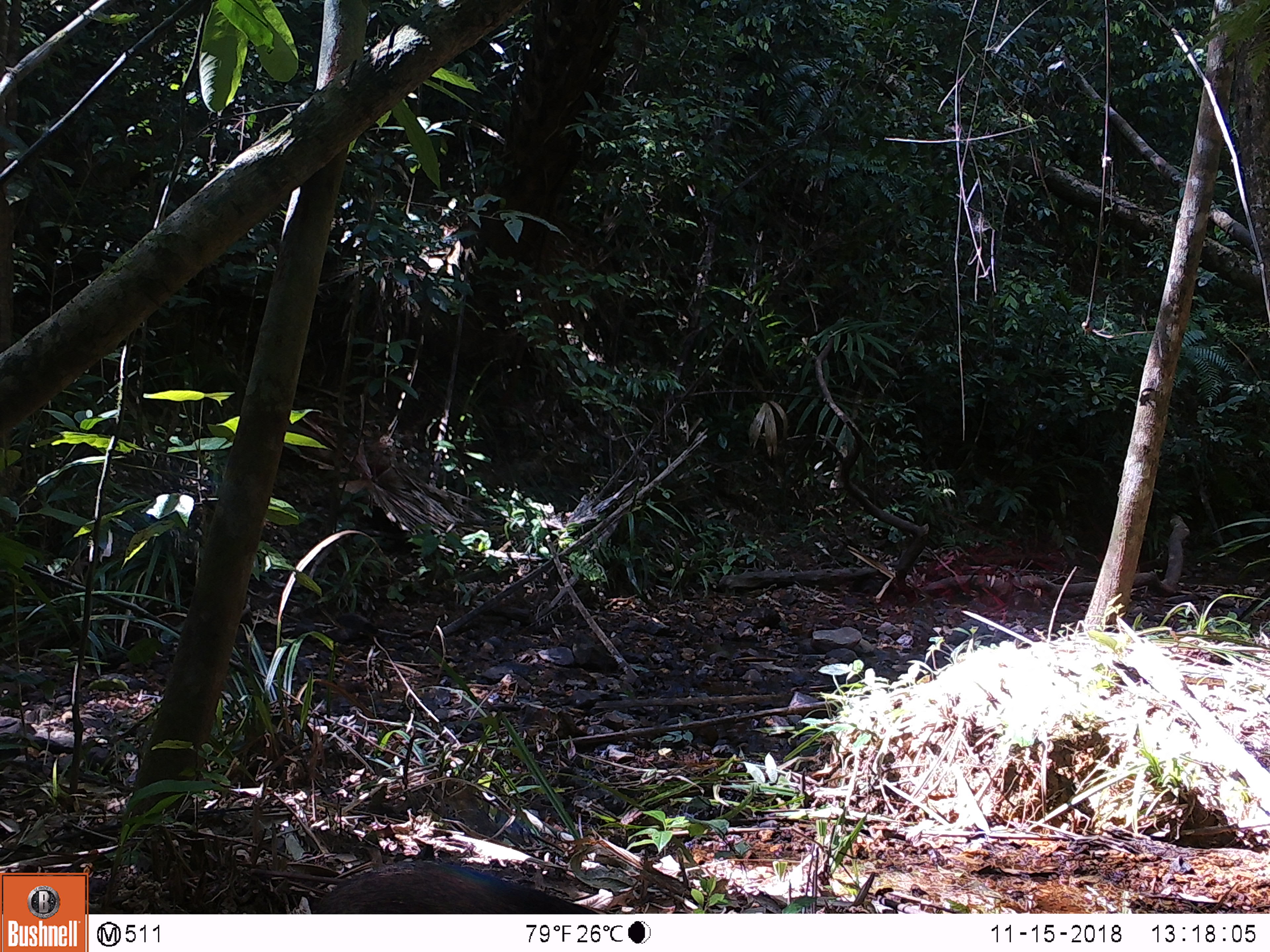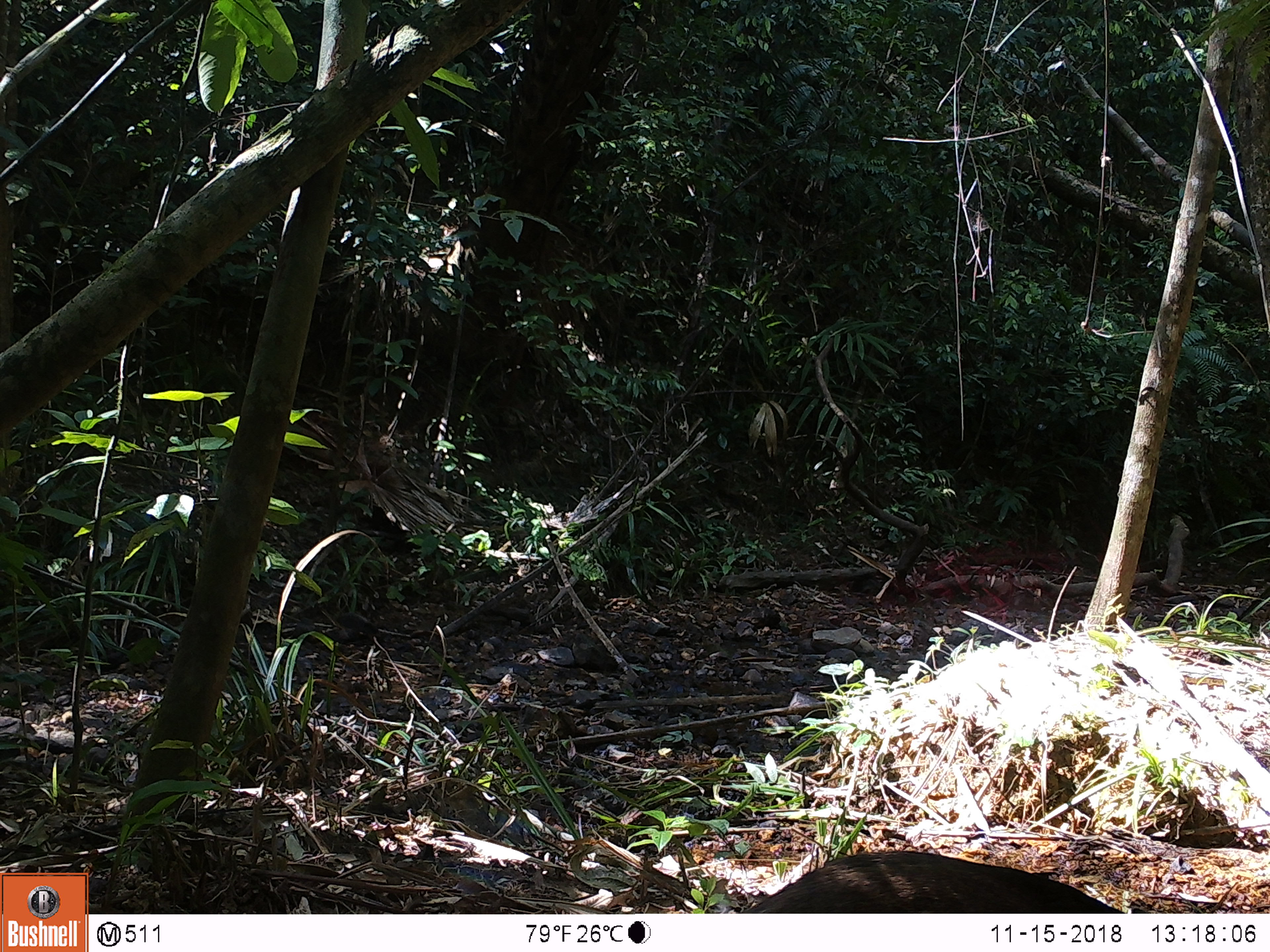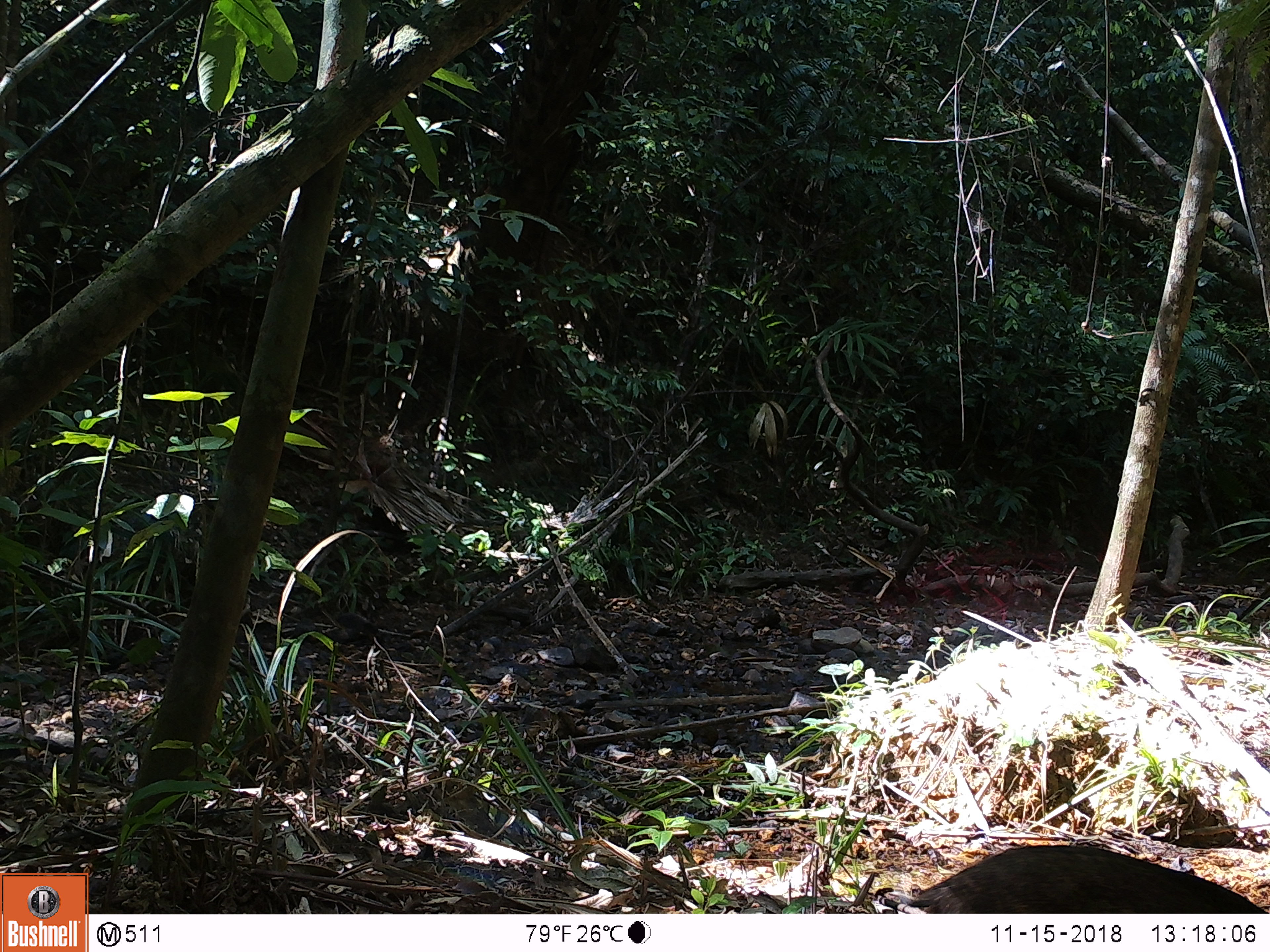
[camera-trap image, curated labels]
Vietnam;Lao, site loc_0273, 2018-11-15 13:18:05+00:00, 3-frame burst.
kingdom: Animalia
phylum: Chordata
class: Mammalia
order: Artiodactyla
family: Suidae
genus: Sus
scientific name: Sus scrofa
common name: eurasian wild pig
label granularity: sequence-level